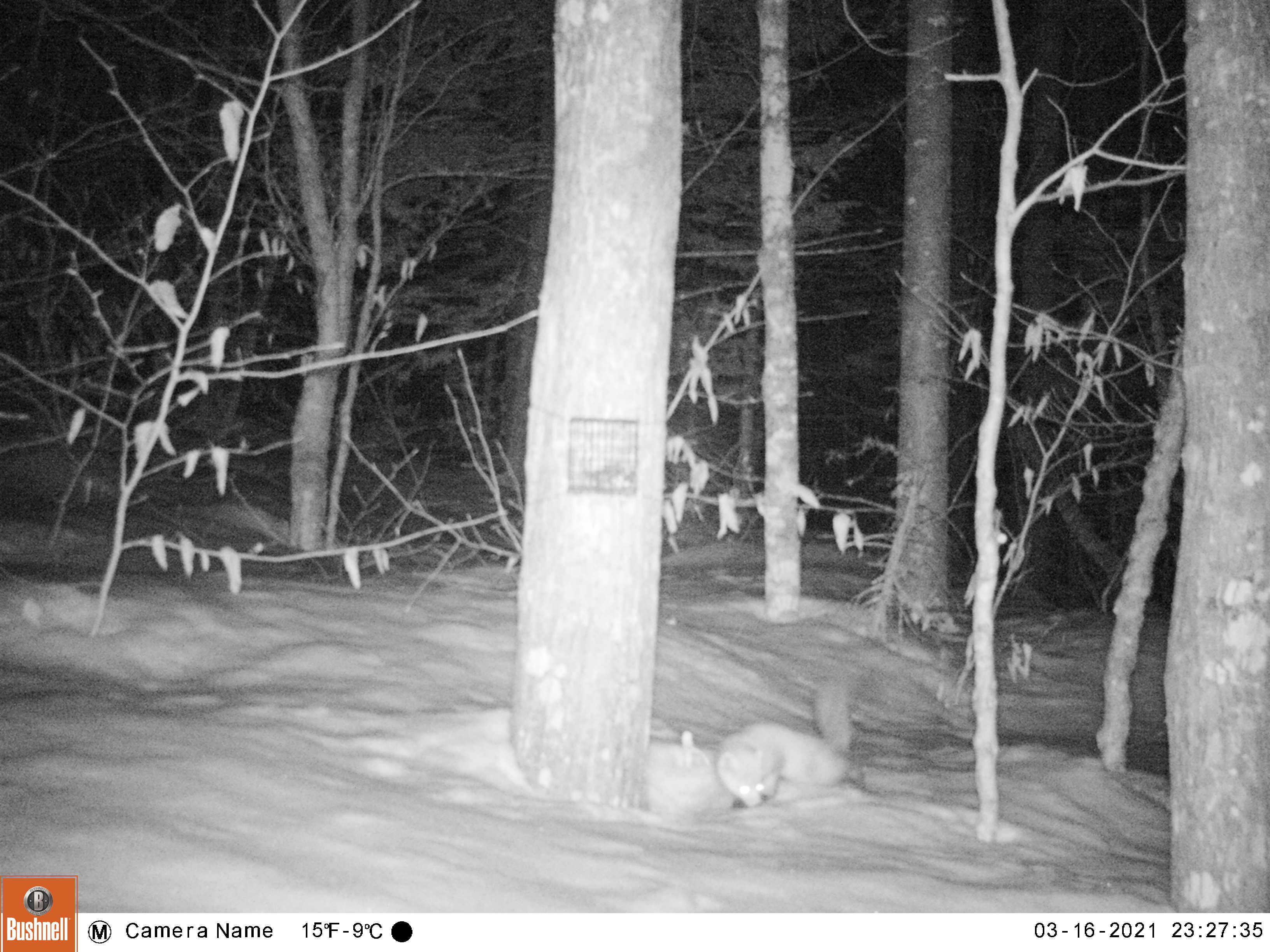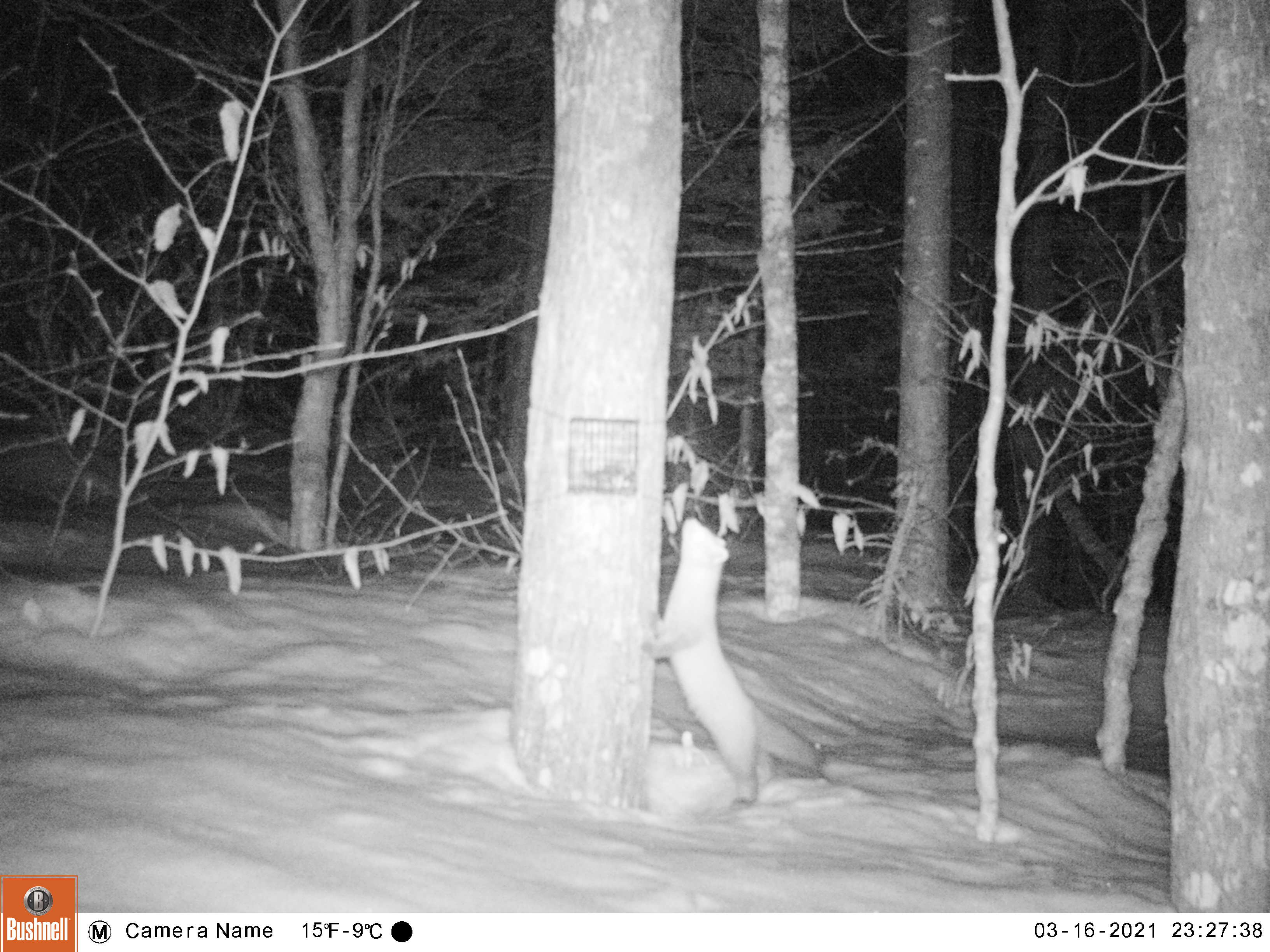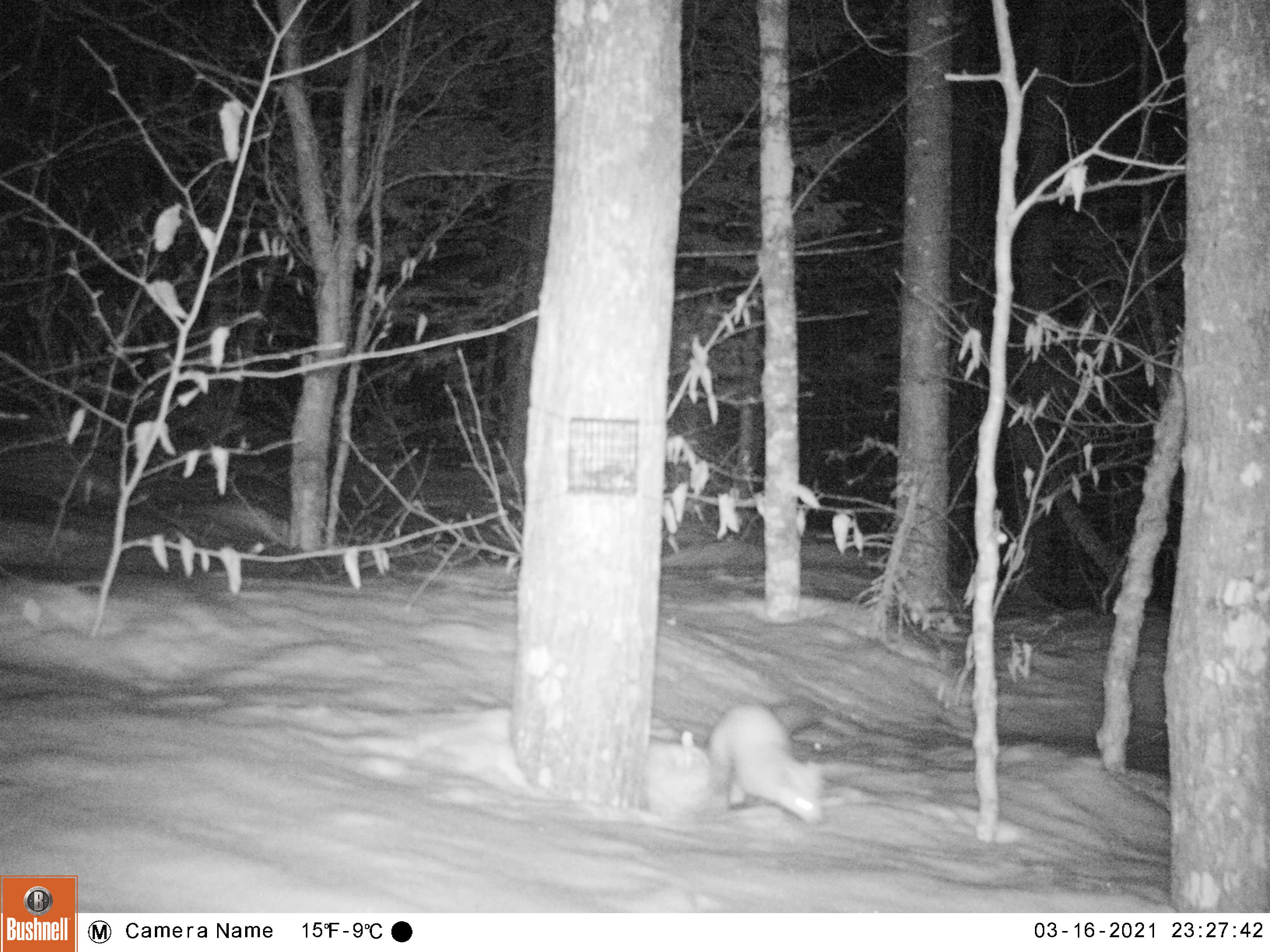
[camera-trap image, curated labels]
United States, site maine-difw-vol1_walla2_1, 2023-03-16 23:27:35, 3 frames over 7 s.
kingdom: Animalia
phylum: Chordata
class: Mammalia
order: Carnivora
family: Mustelidae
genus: Martes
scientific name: Martes americana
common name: american marten